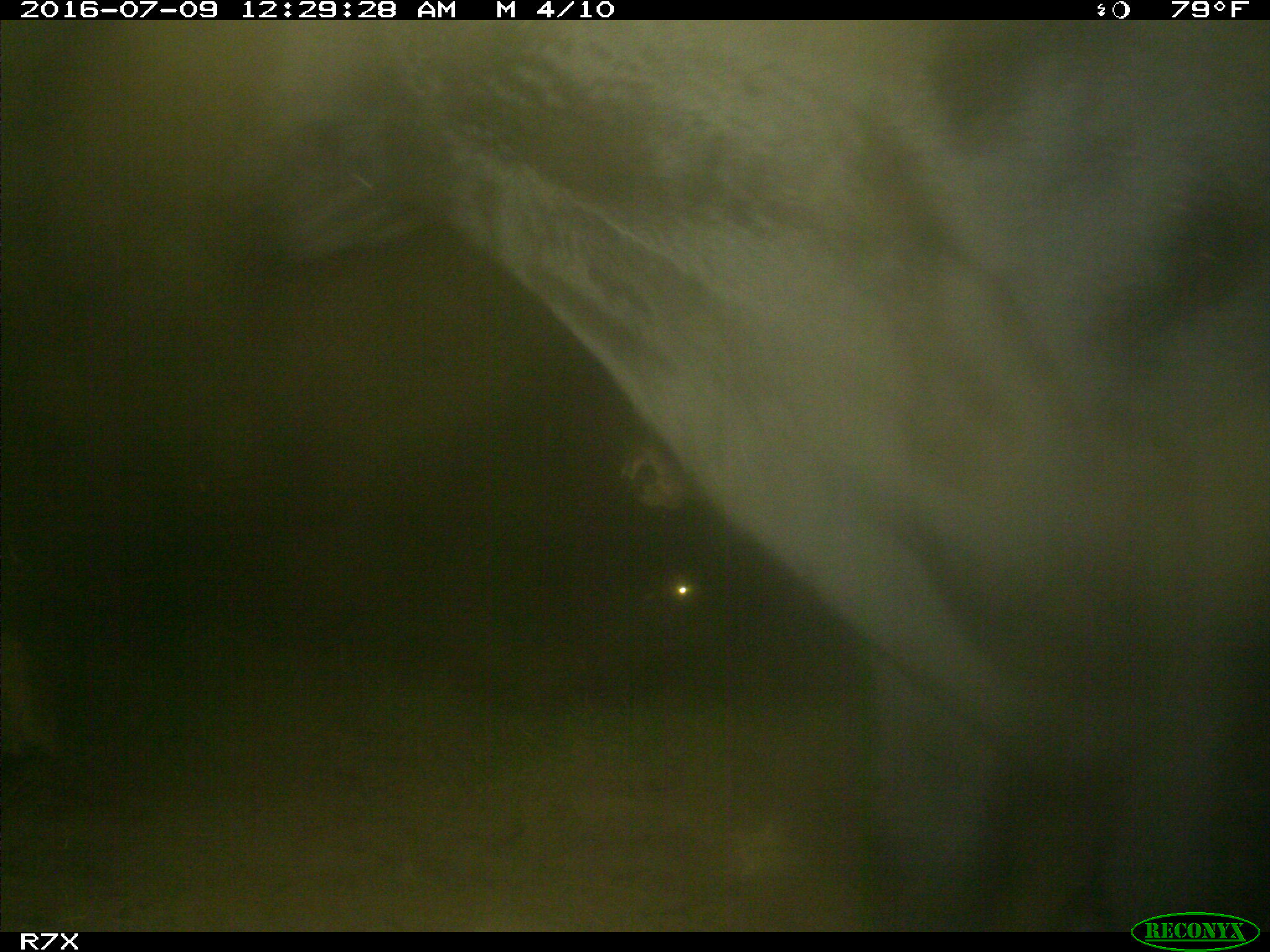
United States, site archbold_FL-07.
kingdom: Animalia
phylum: Chordata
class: Mammalia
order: Artiodactyla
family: Bovidae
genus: Bos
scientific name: Bos taurus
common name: domestic cow